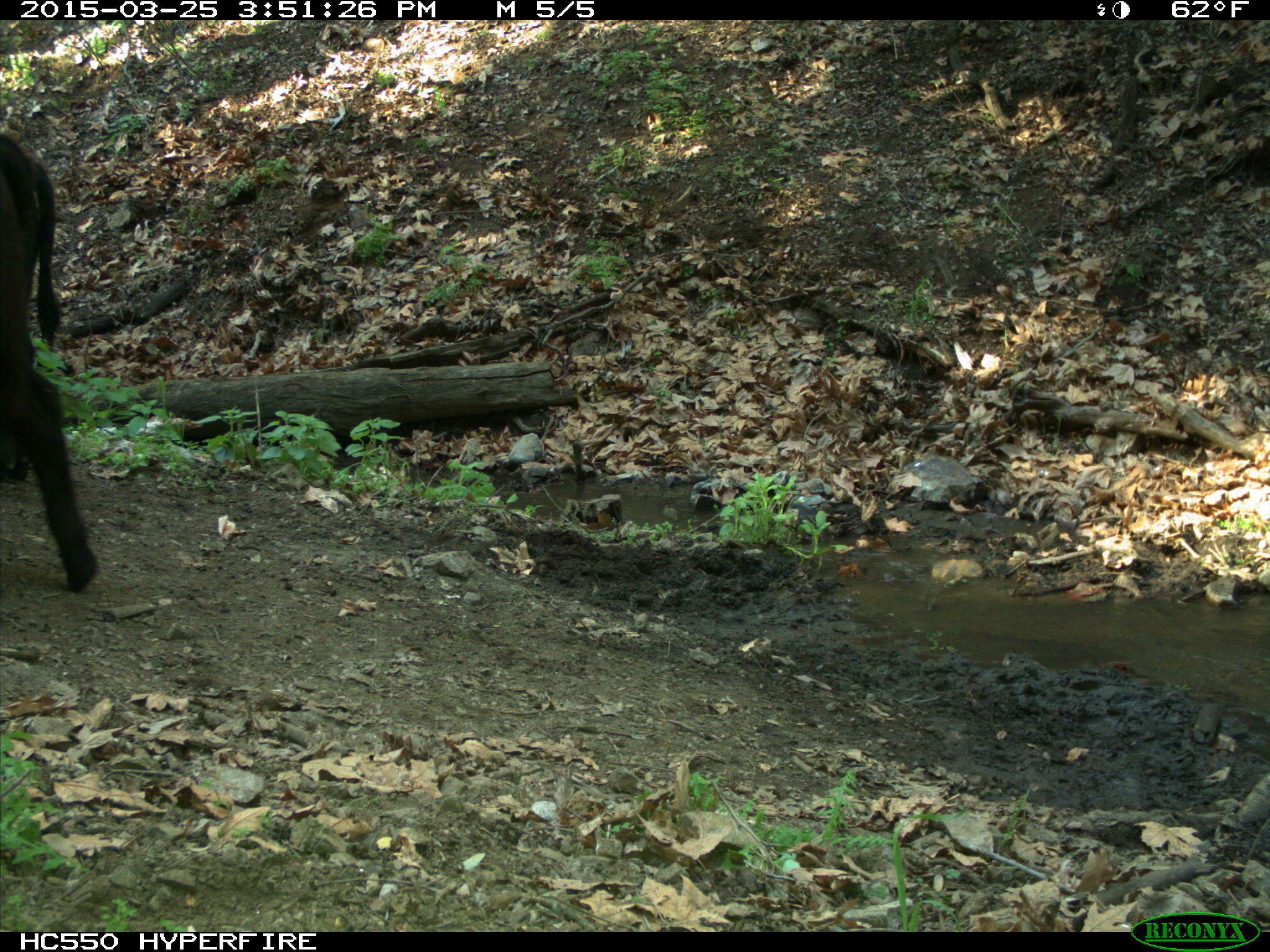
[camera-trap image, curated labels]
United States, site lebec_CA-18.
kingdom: Animalia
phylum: Chordata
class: Mammalia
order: Artiodactyla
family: Bovidae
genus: Bos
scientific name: Bos taurus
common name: domestic cow